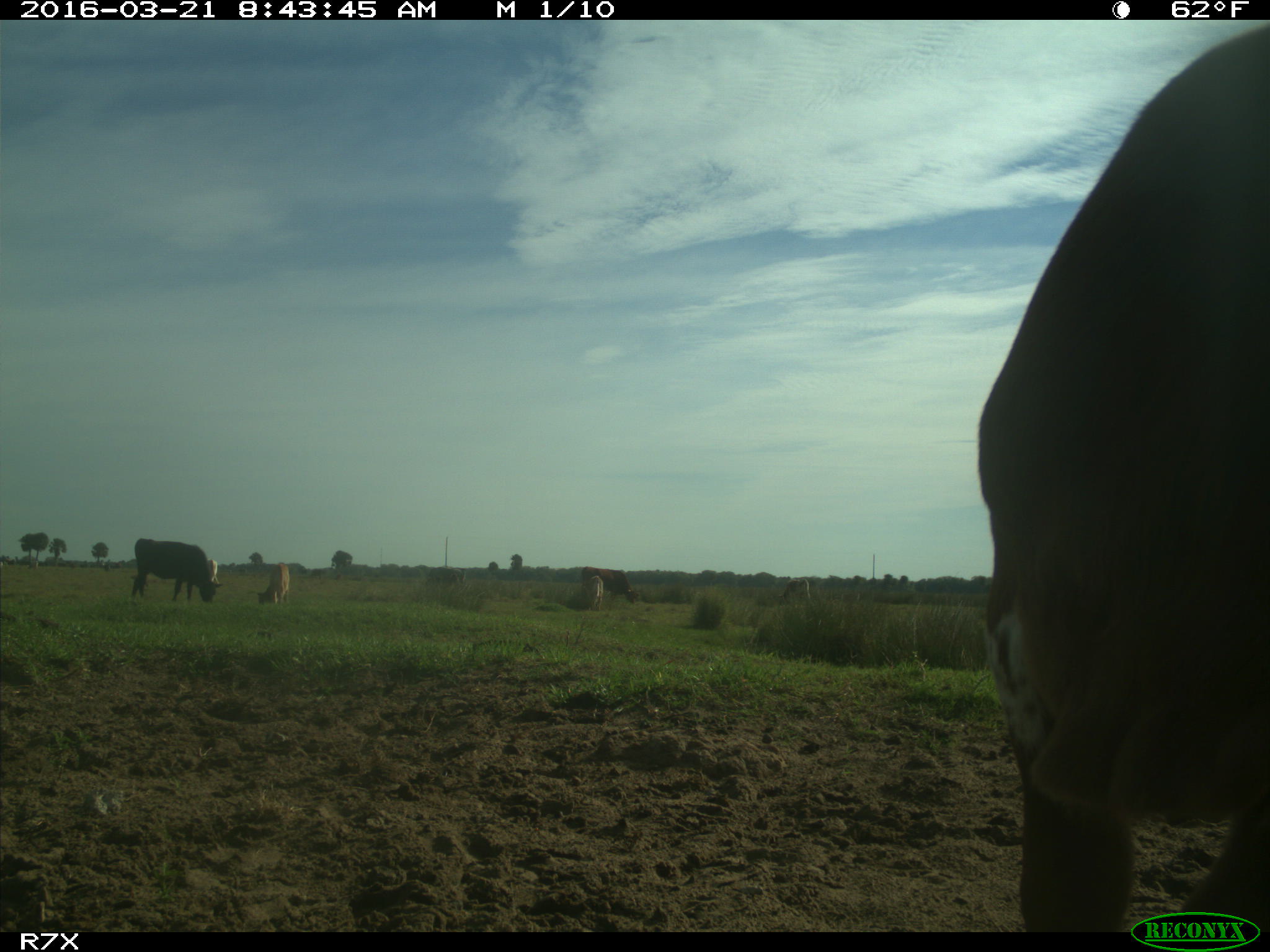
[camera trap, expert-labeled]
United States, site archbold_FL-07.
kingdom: Animalia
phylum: Chordata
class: Mammalia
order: Artiodactyla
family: Bovidae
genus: Bos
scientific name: Bos taurus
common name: domestic cow